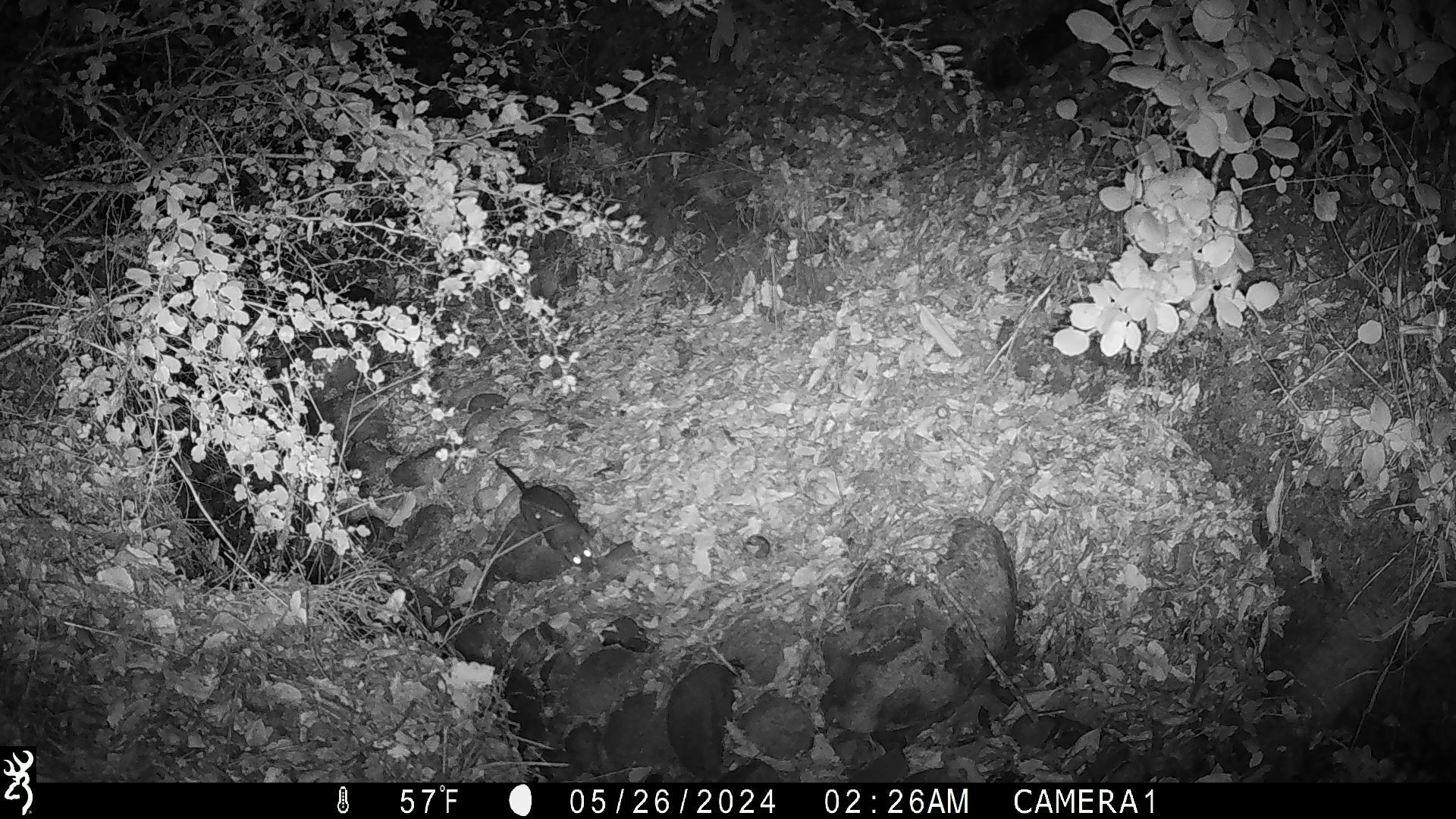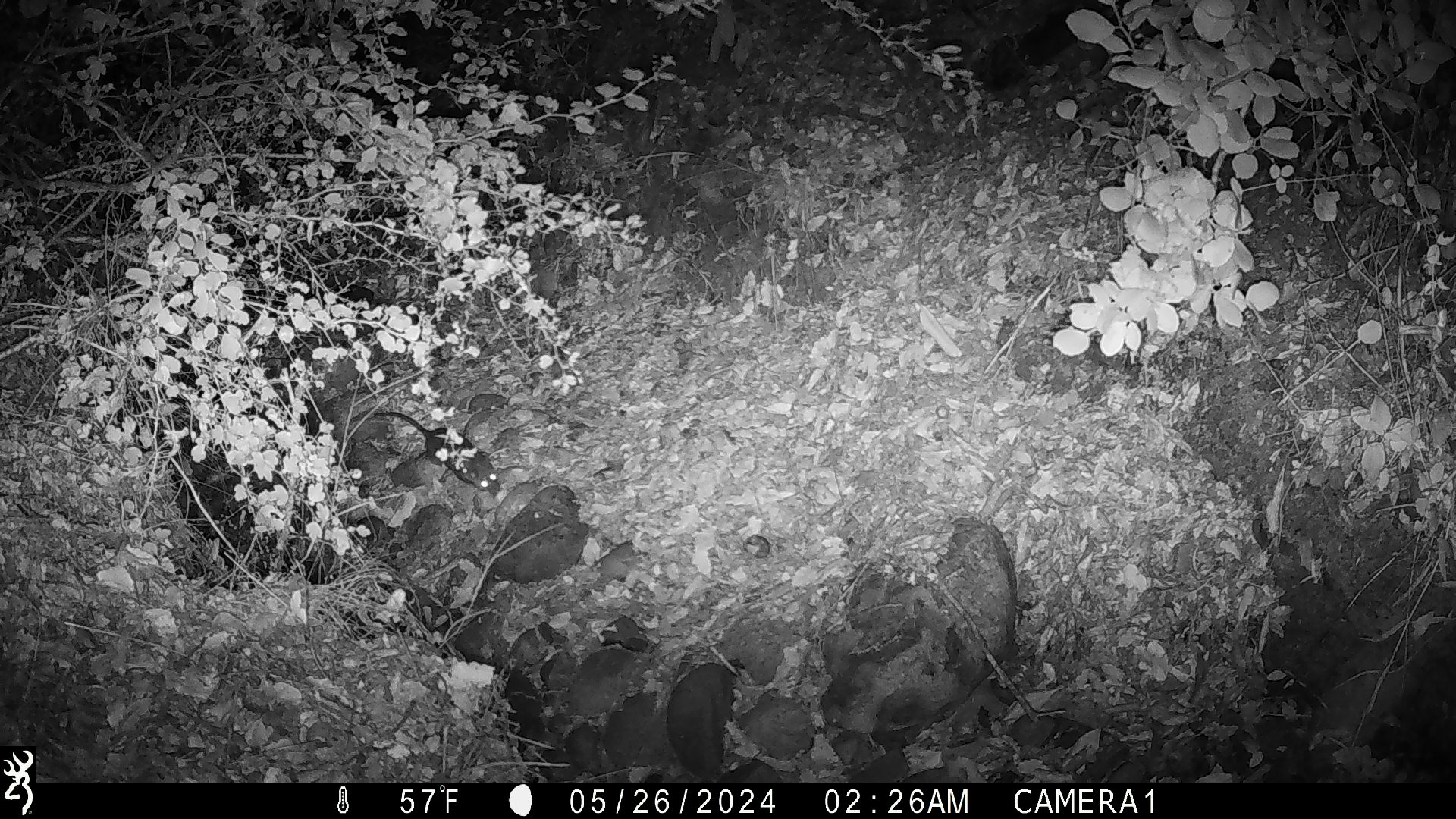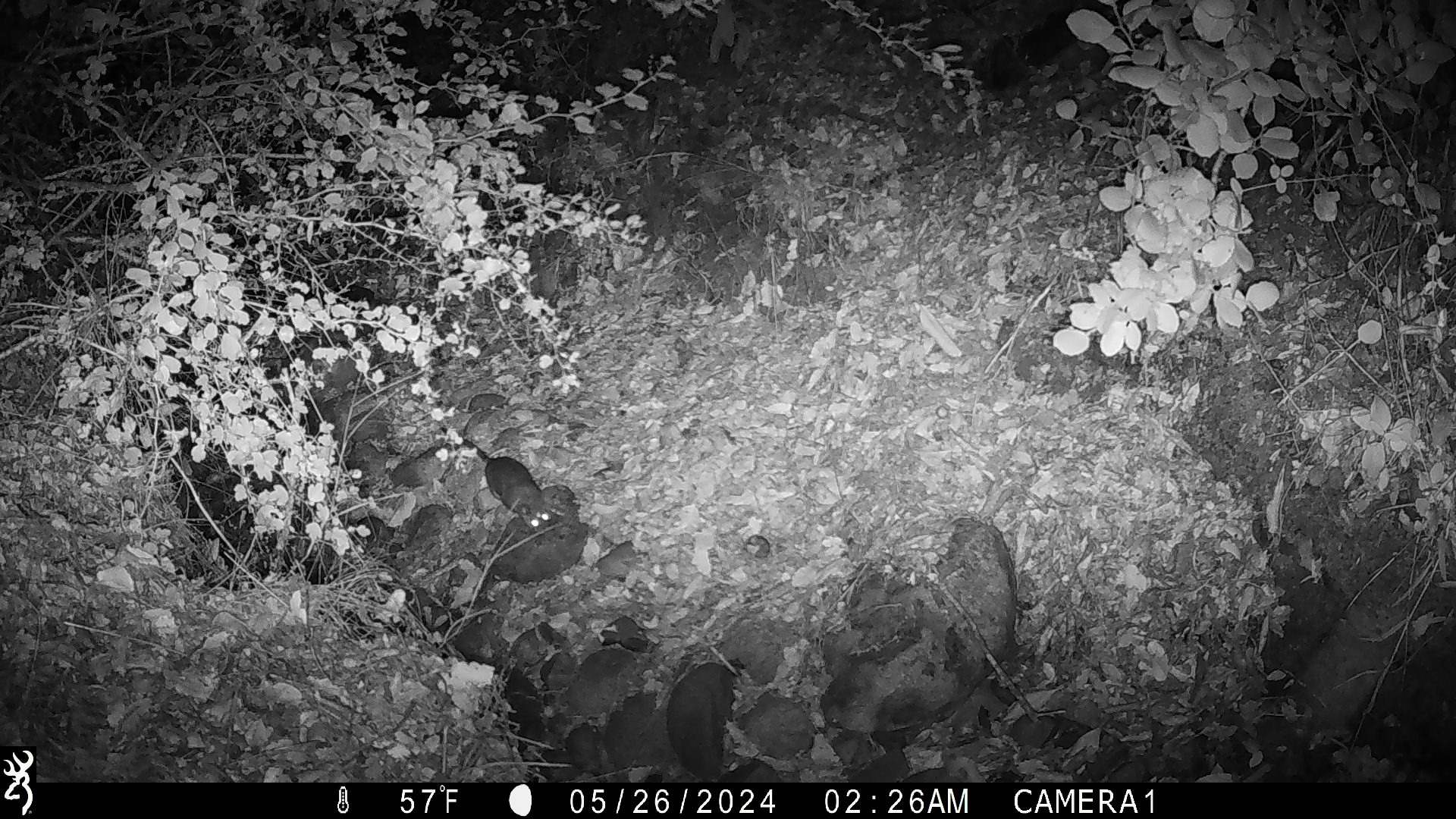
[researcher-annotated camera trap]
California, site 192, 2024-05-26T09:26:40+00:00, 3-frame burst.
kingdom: Animalia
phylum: Chordata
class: Mammalia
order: Rodentia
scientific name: Rodentia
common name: mouse or rat